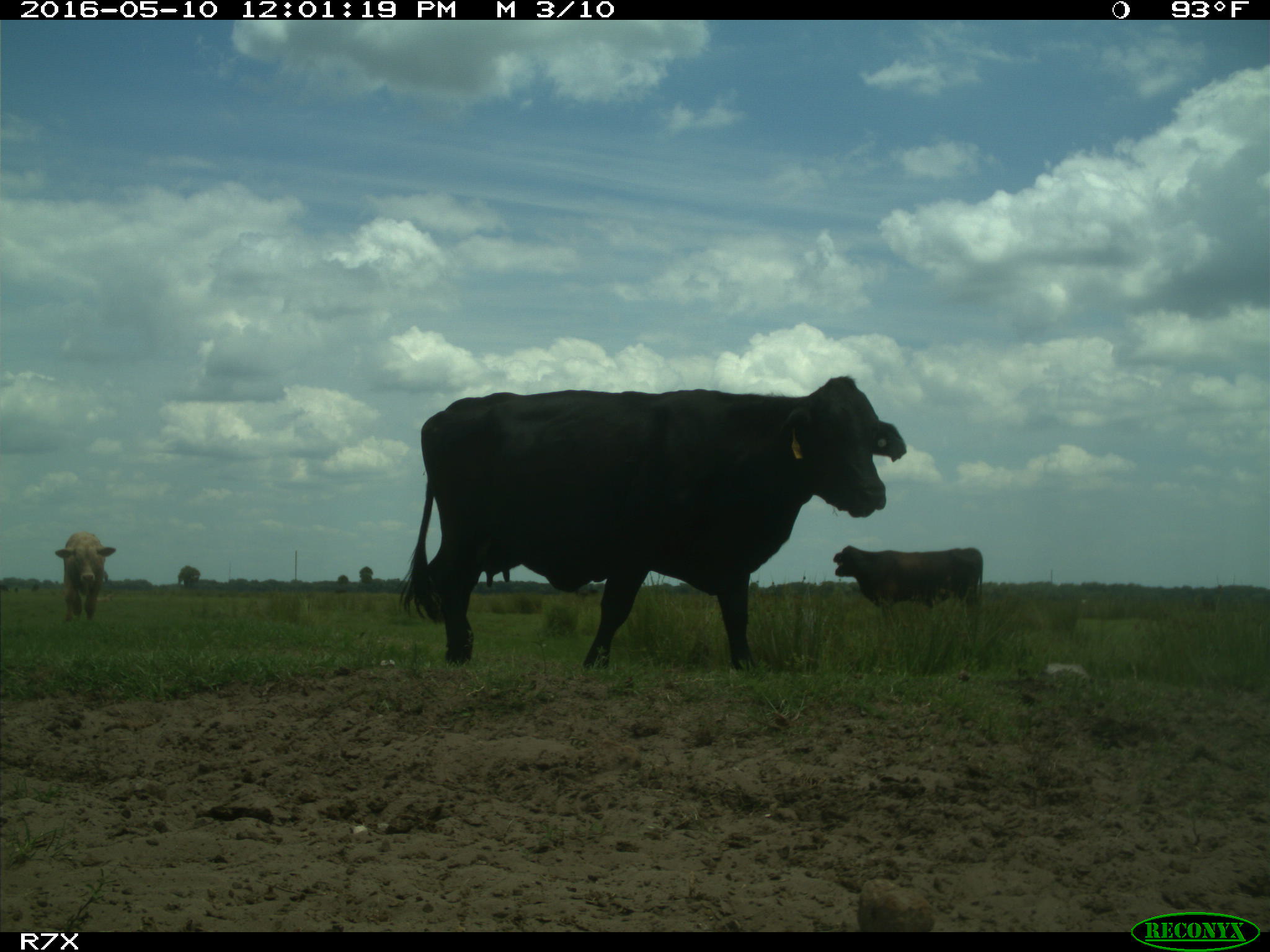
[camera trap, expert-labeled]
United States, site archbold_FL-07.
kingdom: Animalia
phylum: Chordata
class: Mammalia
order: Artiodactyla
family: Bovidae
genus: Bos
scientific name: Bos taurus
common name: domestic cow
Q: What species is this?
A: Bos taurus (domestic cow).